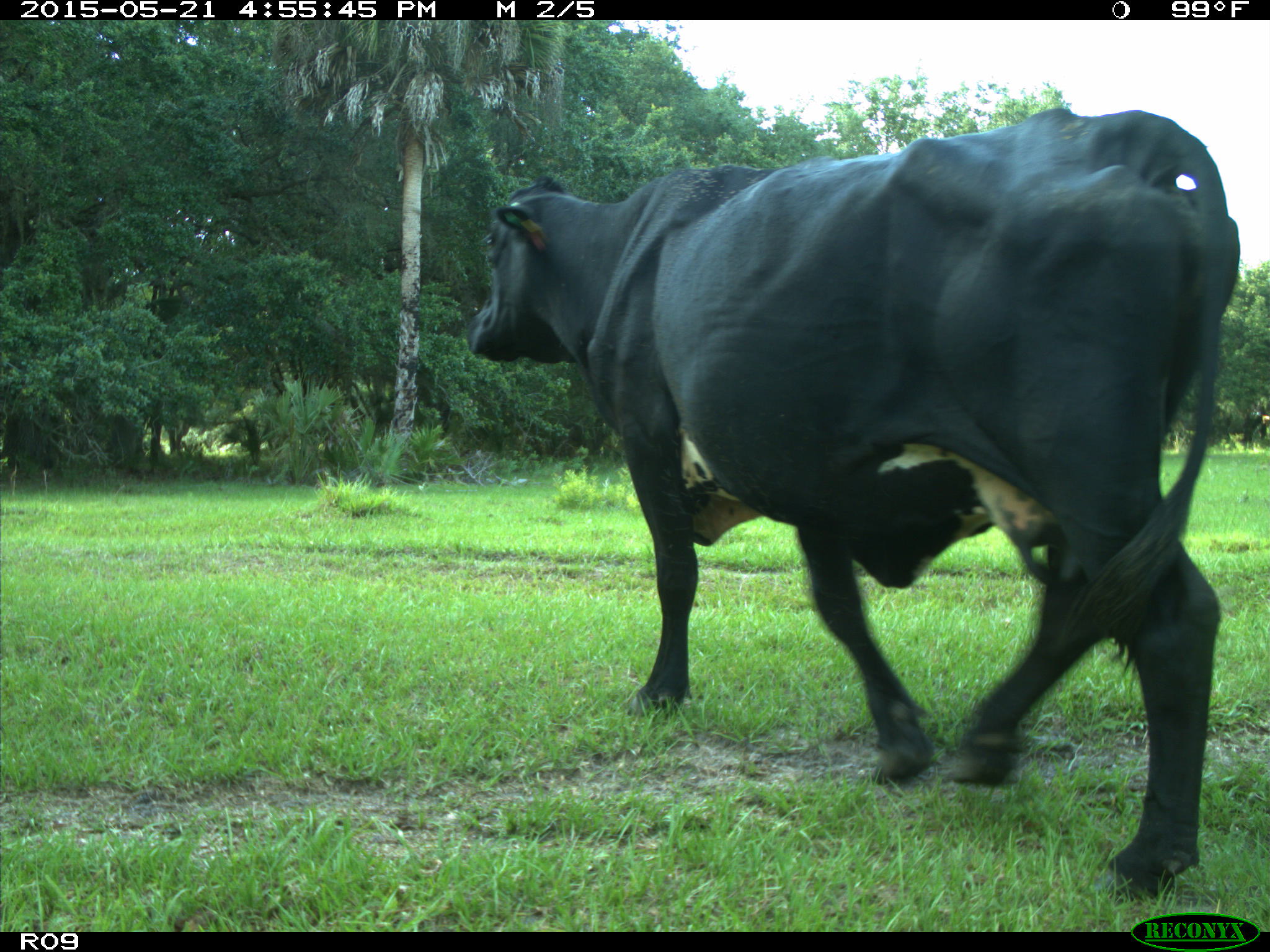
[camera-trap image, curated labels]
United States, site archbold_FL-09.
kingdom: Animalia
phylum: Chordata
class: Mammalia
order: Artiodactyla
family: Bovidae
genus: Bos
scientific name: Bos taurus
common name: domestic cow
Bos taurus (domestic cow).